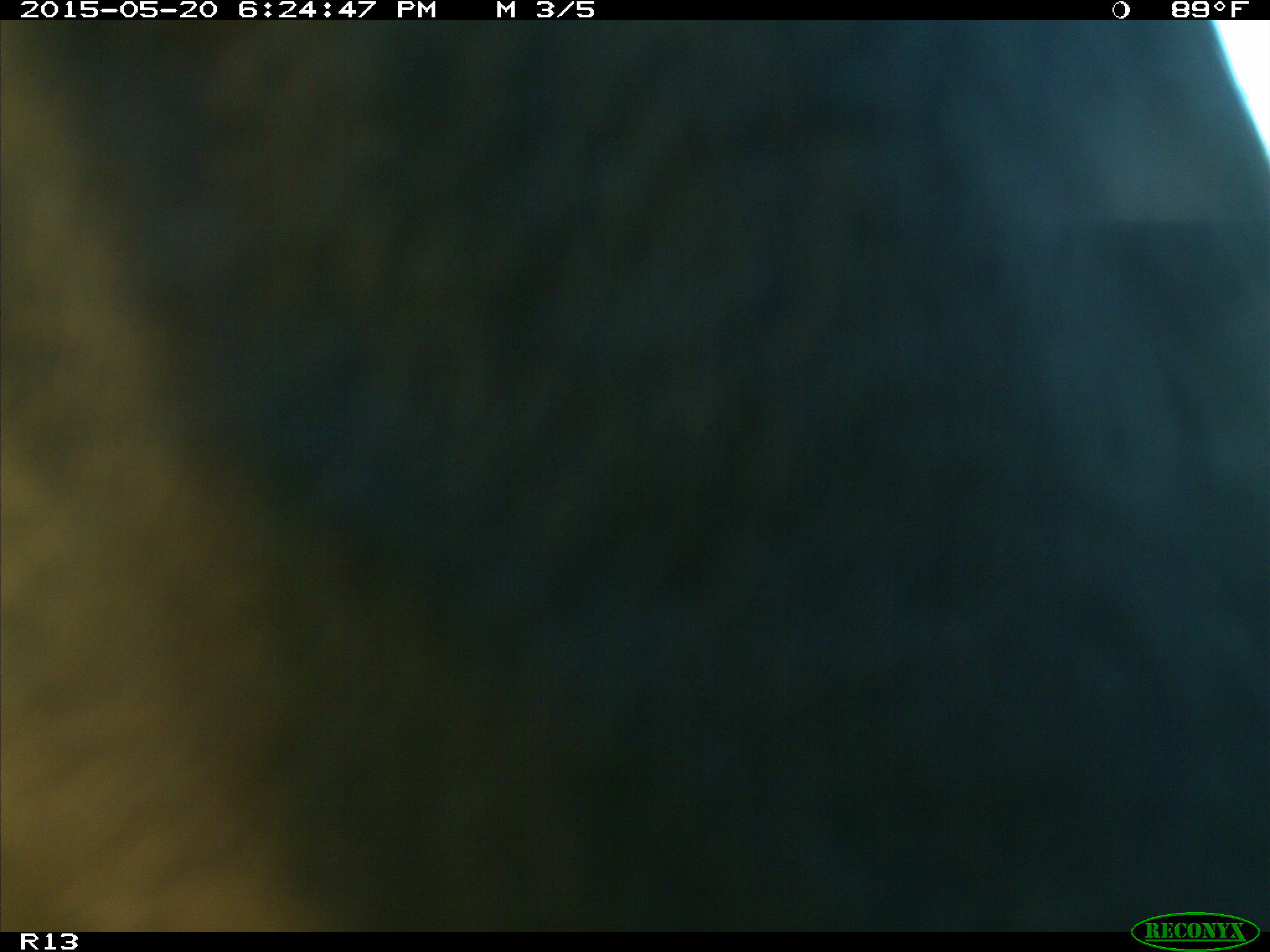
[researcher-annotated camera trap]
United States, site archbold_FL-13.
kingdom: Animalia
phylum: Chordata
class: Mammalia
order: Artiodactyla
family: Bovidae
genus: Bos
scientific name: Bos taurus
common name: domestic cow